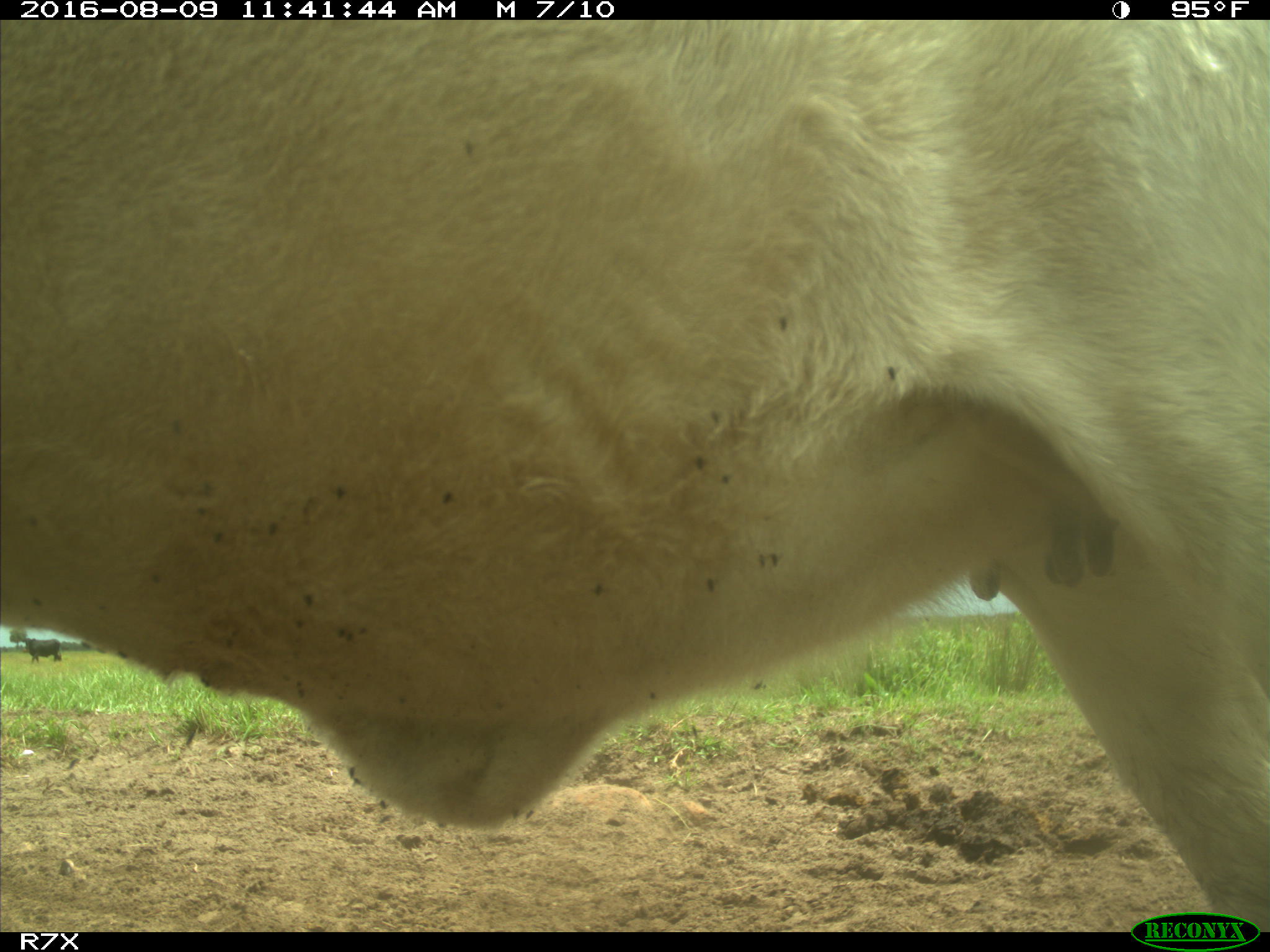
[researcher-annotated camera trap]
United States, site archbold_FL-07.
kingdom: Animalia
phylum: Chordata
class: Mammalia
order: Artiodactyla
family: Bovidae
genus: Bos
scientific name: Bos taurus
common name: domestic cow